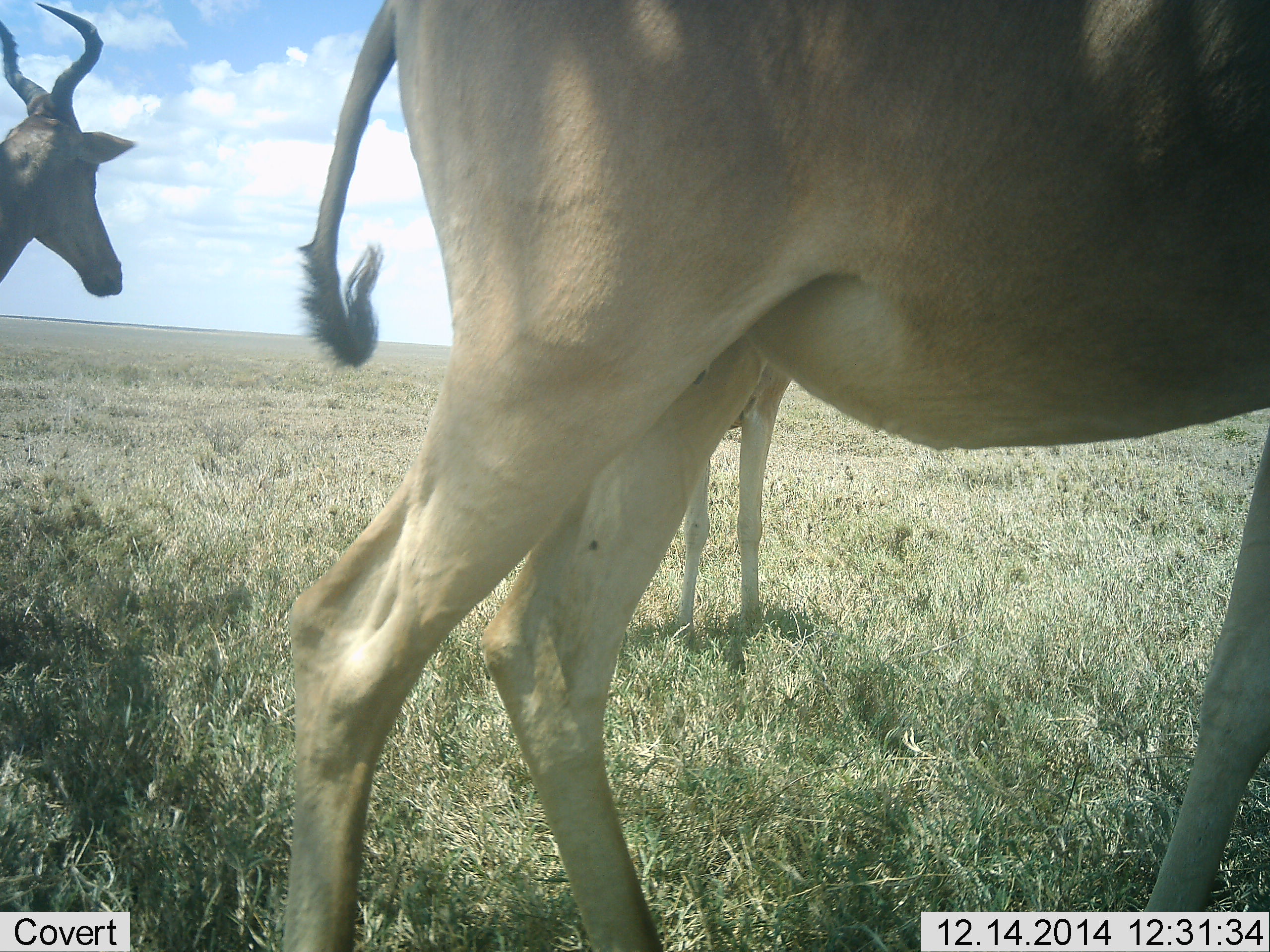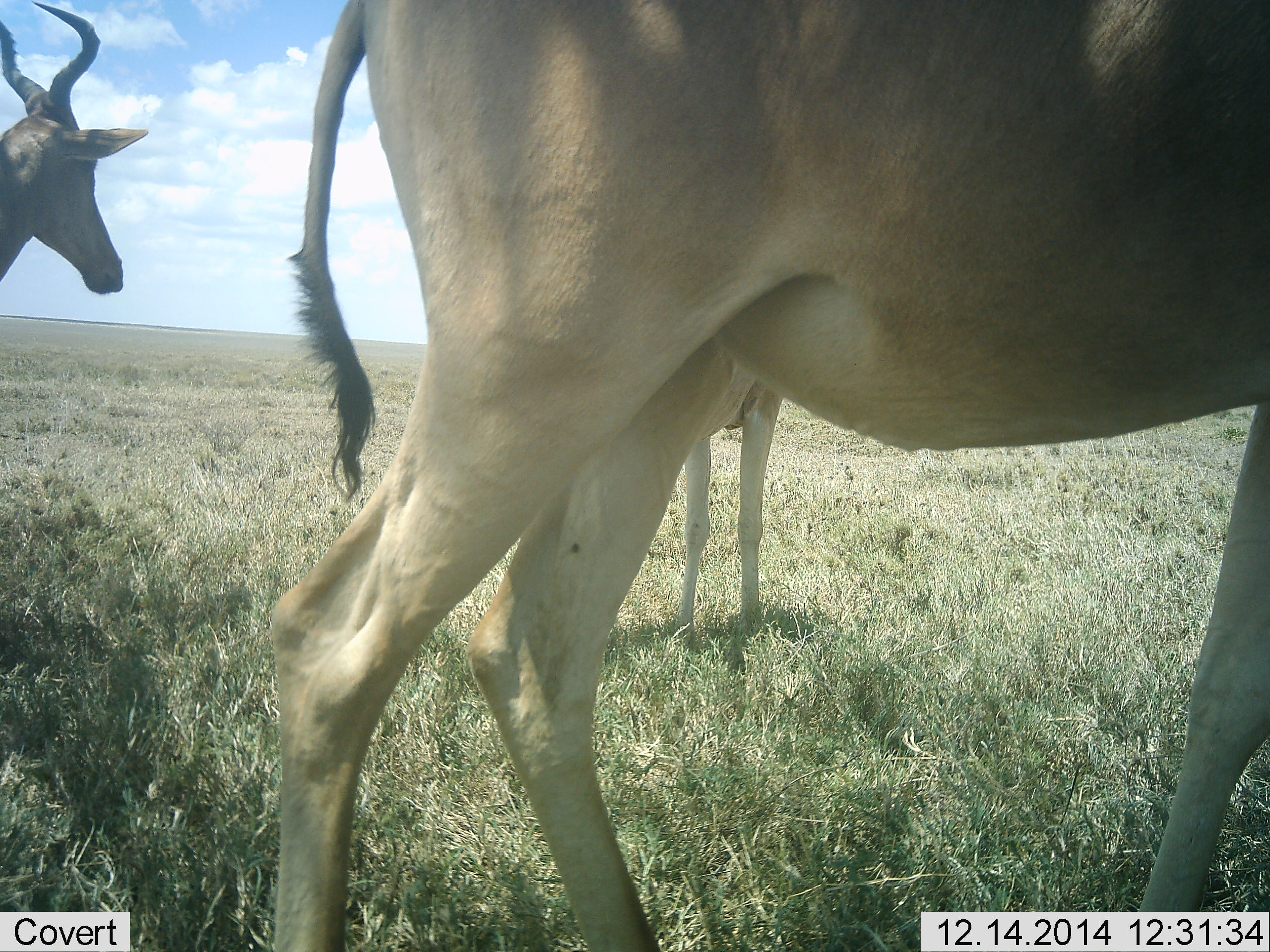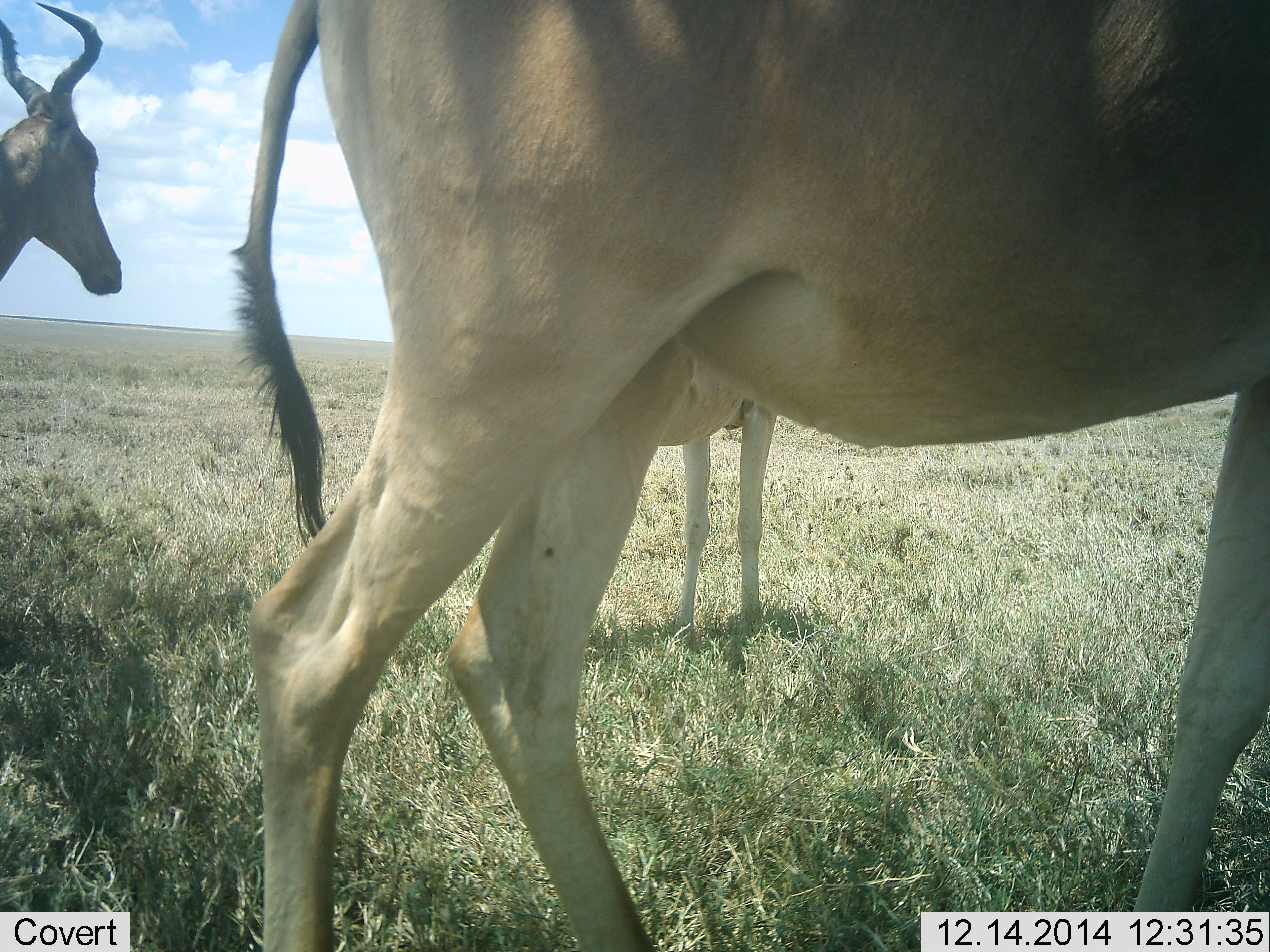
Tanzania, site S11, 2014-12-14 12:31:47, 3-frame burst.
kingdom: Animalia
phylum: Chordata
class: Mammalia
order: Artiodactyla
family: Bovidae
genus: Alcelaphus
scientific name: Alcelaphus buselaphus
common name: hartebeest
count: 3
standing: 90%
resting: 0%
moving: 10%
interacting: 20%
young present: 10%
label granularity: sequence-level